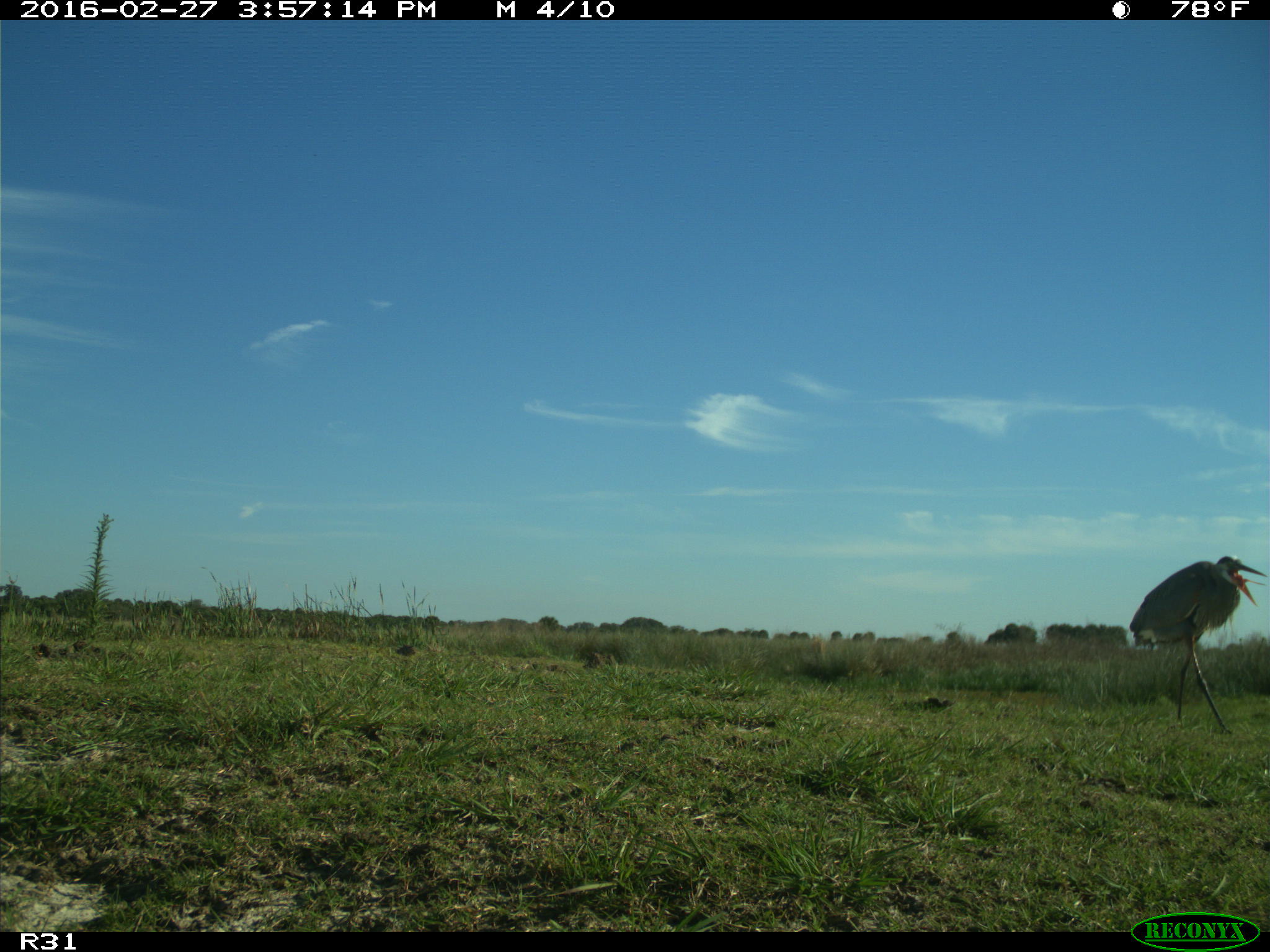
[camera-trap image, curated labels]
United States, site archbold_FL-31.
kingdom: Animalia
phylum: Chordata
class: Aves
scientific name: Aves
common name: birds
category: unidentified bird